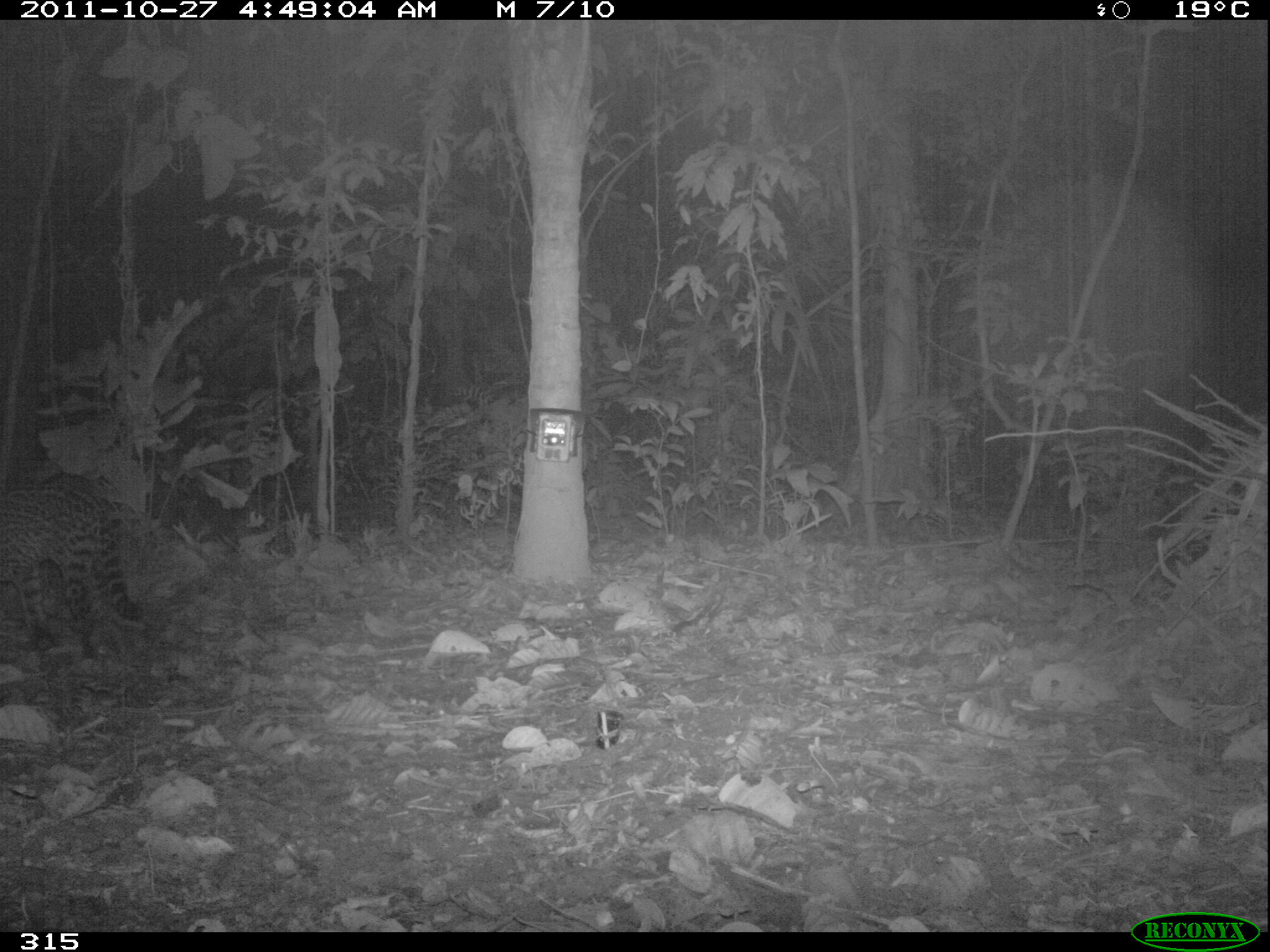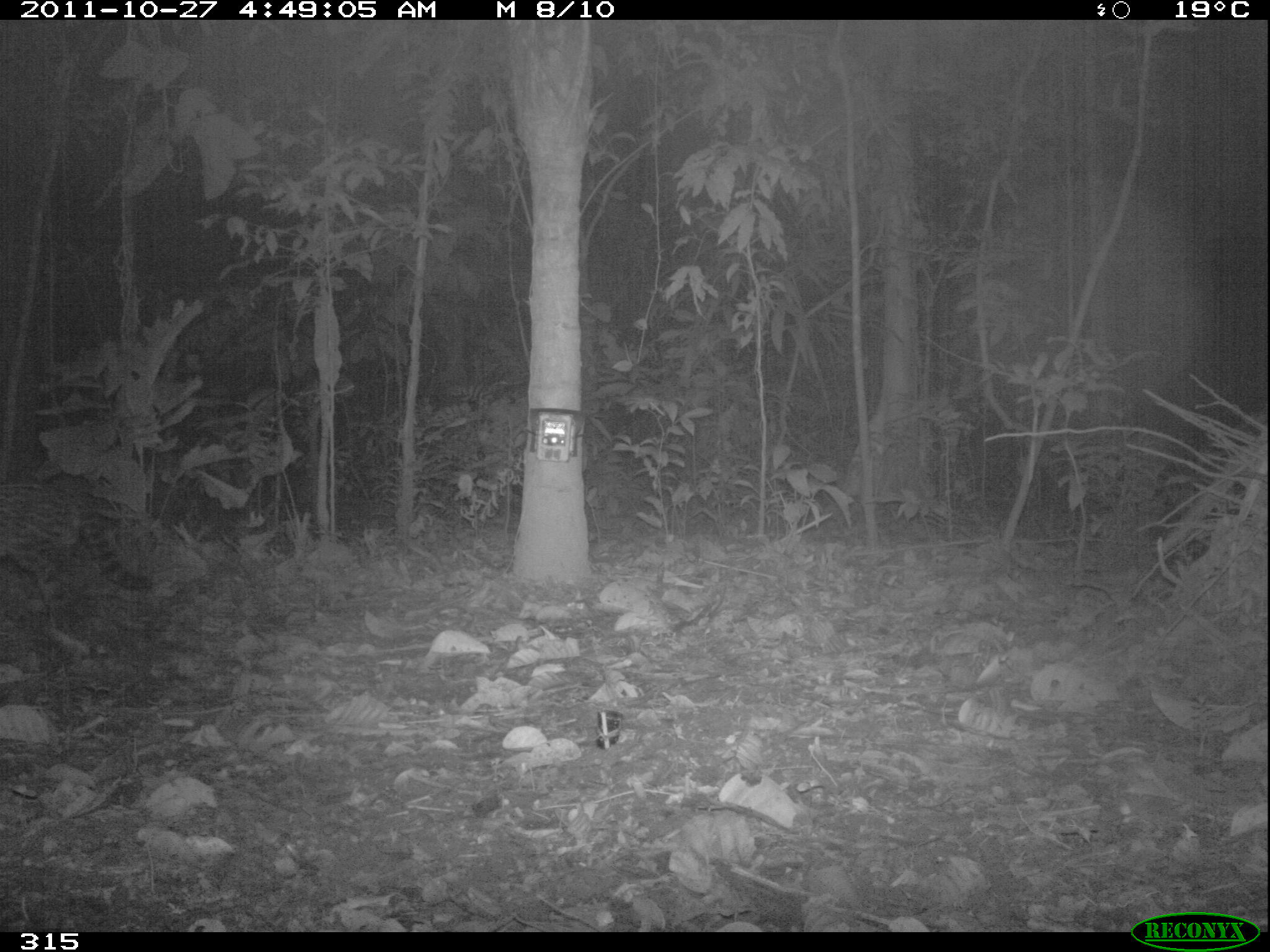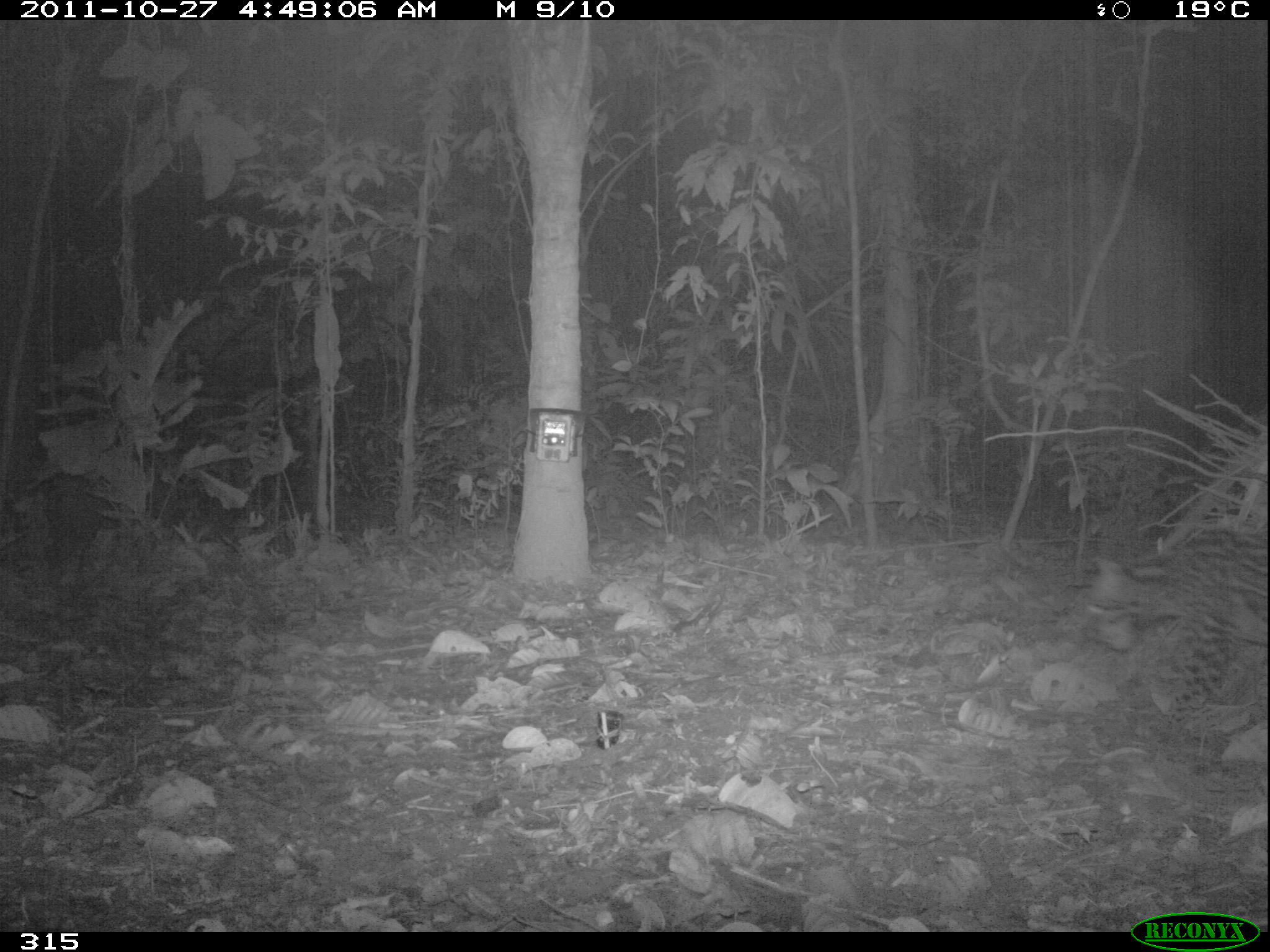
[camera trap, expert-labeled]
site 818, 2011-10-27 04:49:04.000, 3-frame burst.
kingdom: Animalia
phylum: Chordata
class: Mammalia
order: Carnivora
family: Felidae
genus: Leopardus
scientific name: Leopardus pardalis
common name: ocelot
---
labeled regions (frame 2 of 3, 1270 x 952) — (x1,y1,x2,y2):
leopardus pardalis: (0,481,152,653)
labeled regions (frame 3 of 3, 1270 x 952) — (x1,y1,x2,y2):
leopardus pardalis: (1082,520,1270,741)